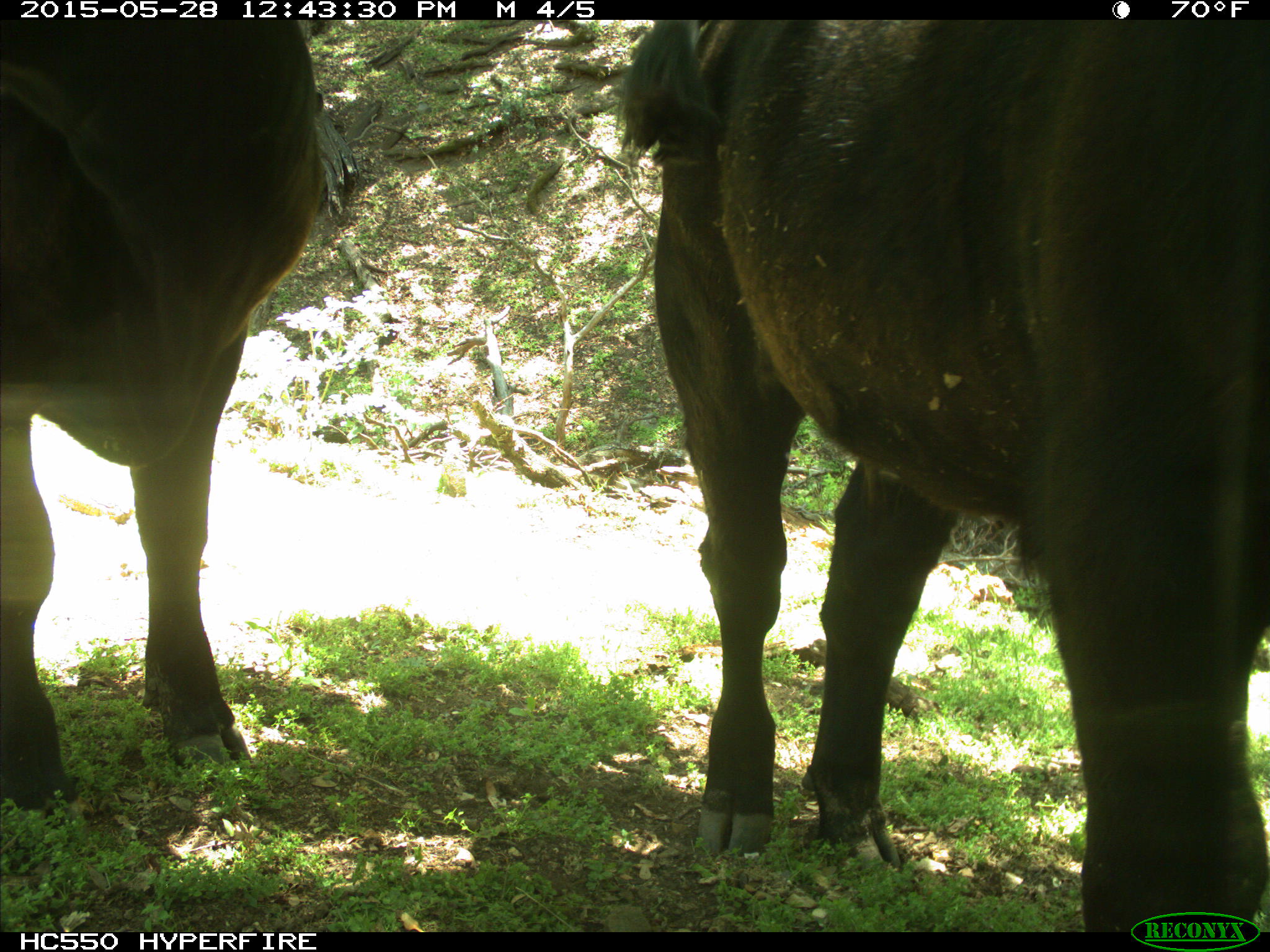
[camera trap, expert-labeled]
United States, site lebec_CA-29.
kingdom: Animalia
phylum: Chordata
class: Mammalia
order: Artiodactyla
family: Bovidae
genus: Bos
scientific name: Bos taurus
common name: domestic cow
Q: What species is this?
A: Bos taurus (domestic cow).